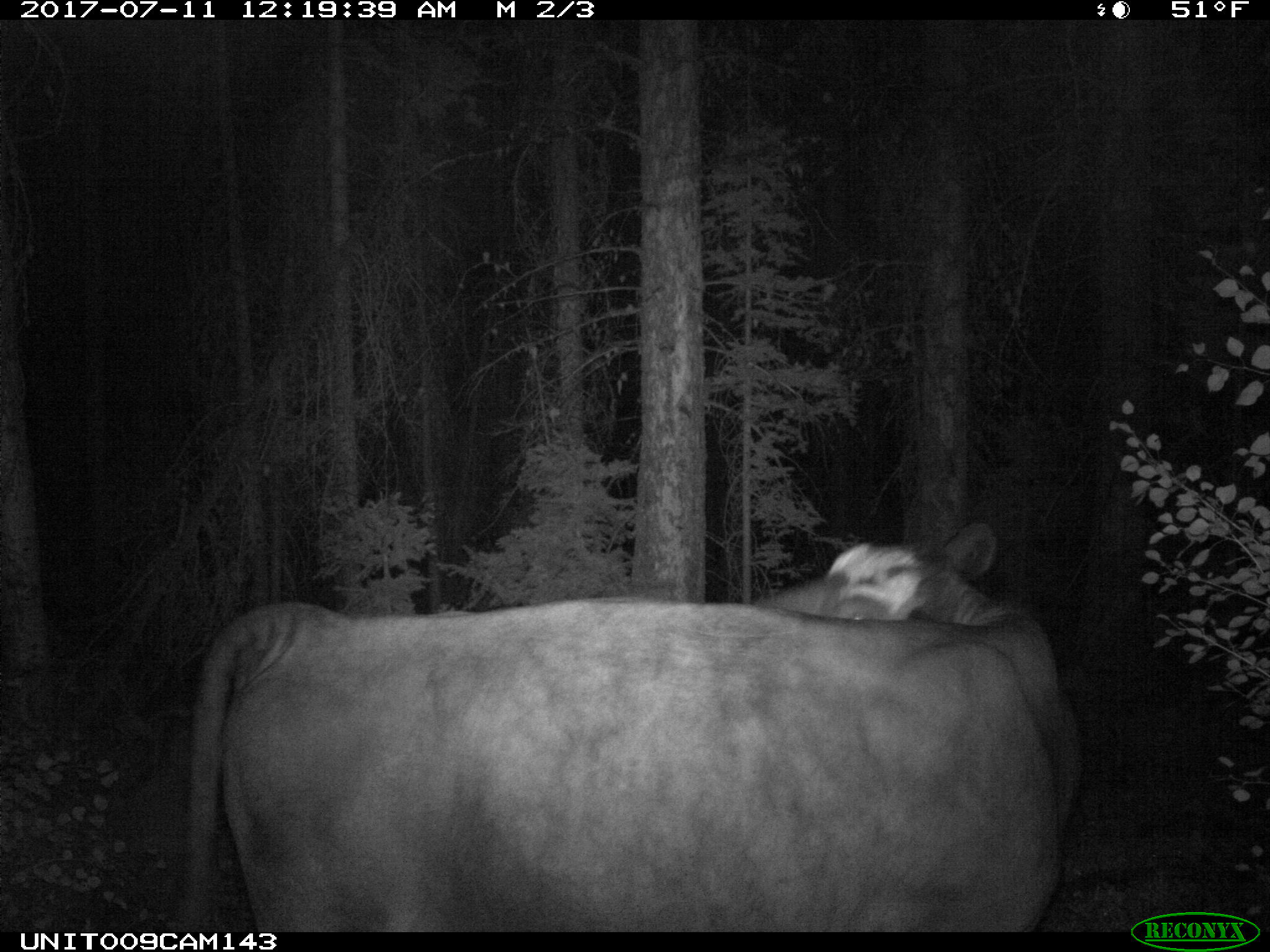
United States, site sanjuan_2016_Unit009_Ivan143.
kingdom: Animalia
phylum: Chordata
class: Mammalia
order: Artiodactyla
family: Bovidae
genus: Bos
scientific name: Bos taurus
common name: domestic cow